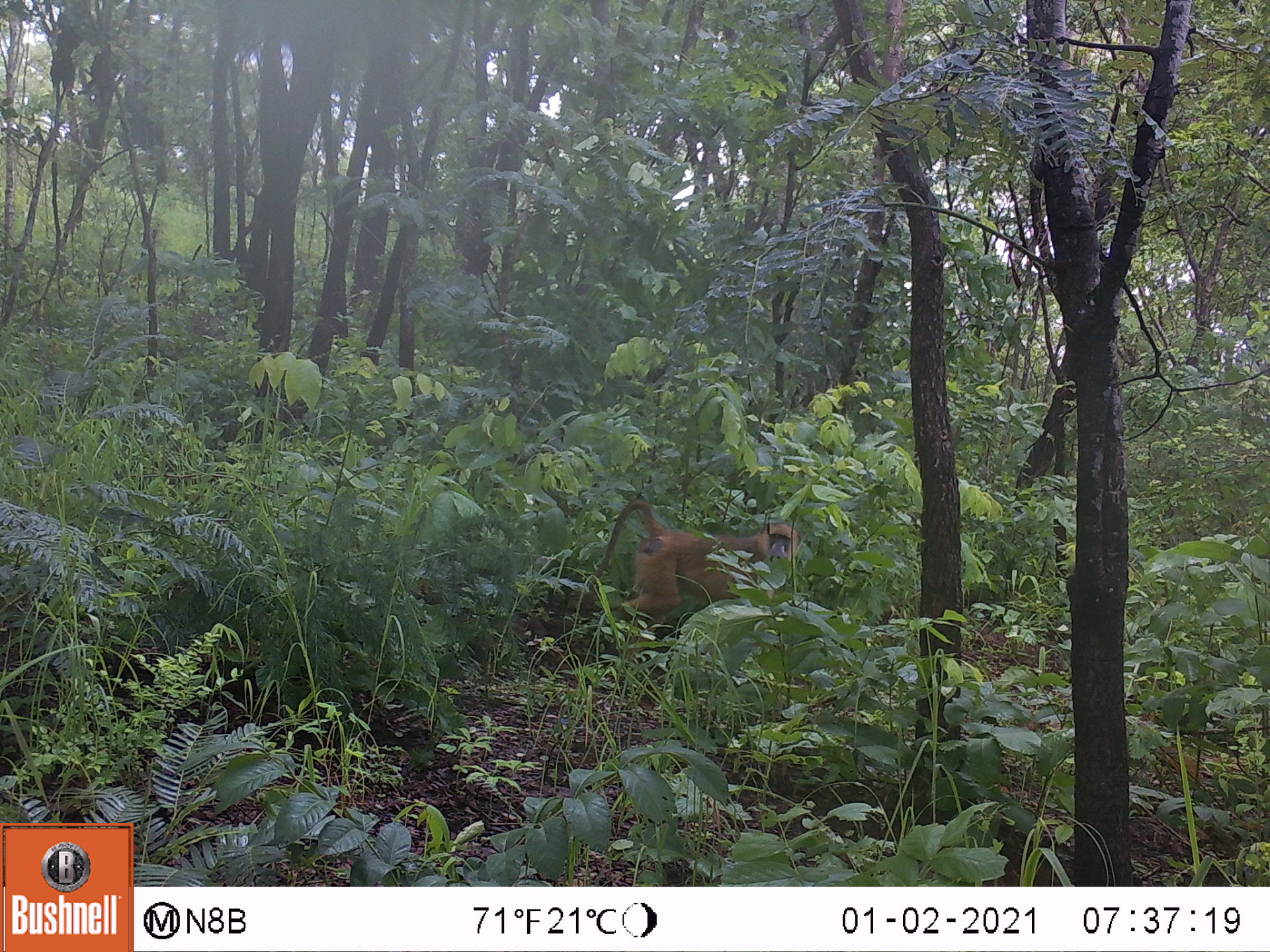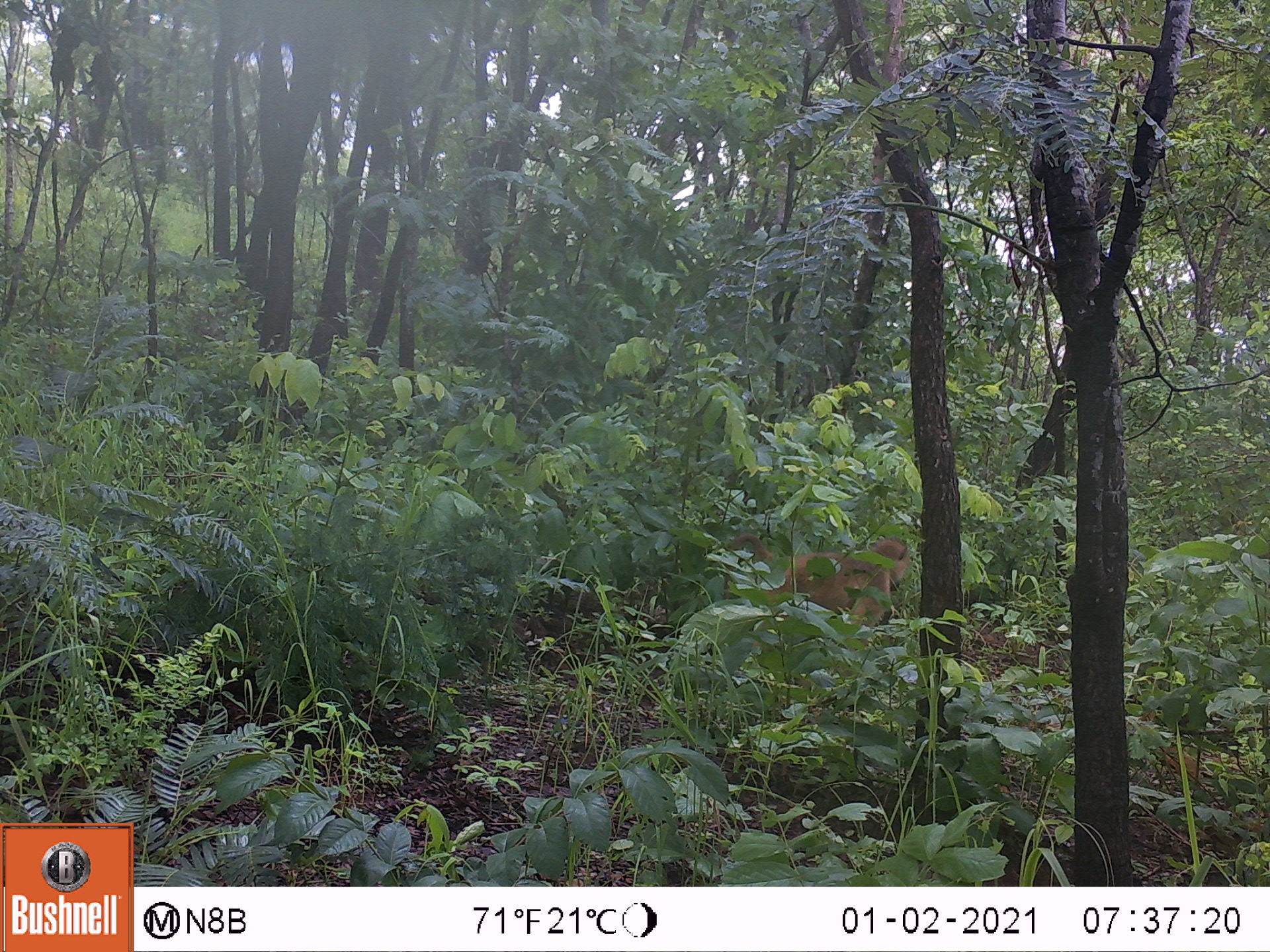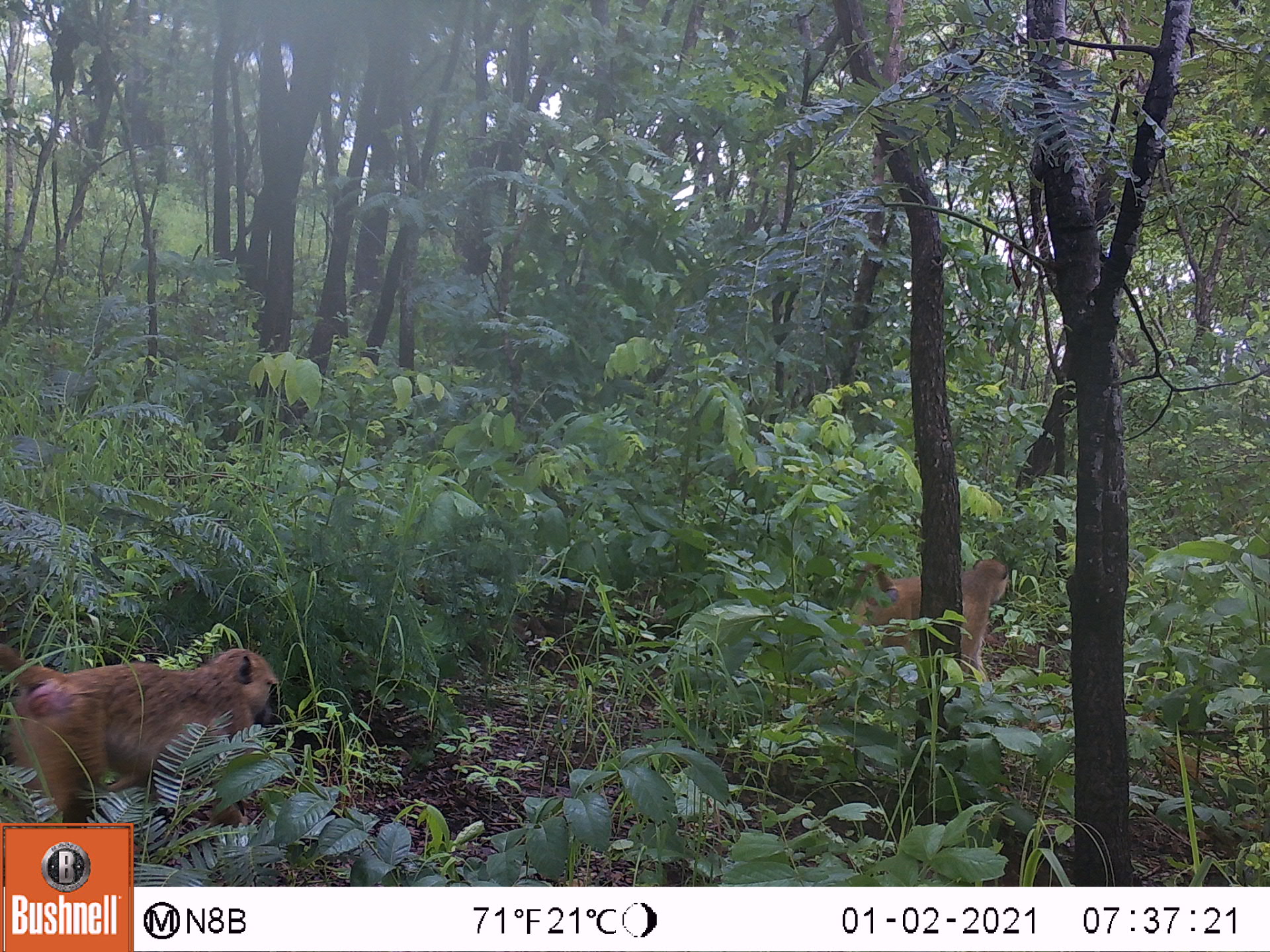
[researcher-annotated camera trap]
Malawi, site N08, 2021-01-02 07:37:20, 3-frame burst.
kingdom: Animalia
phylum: Chordata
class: Mammalia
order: Primates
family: Cercopithecidae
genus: Papio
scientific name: Papio cynocephalus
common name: yellow baboon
Yellow baboon (Papio cynocephalus), count 1.